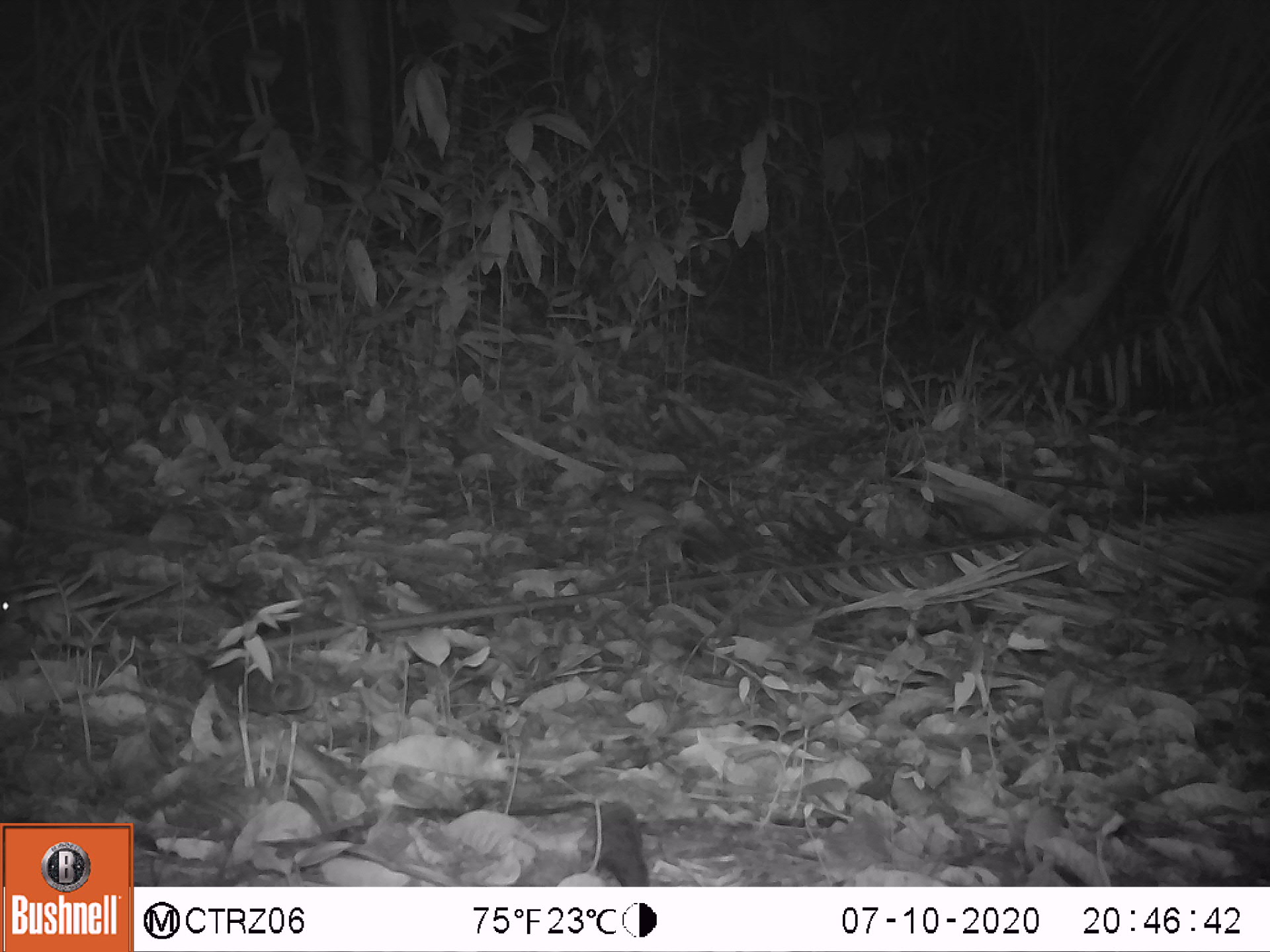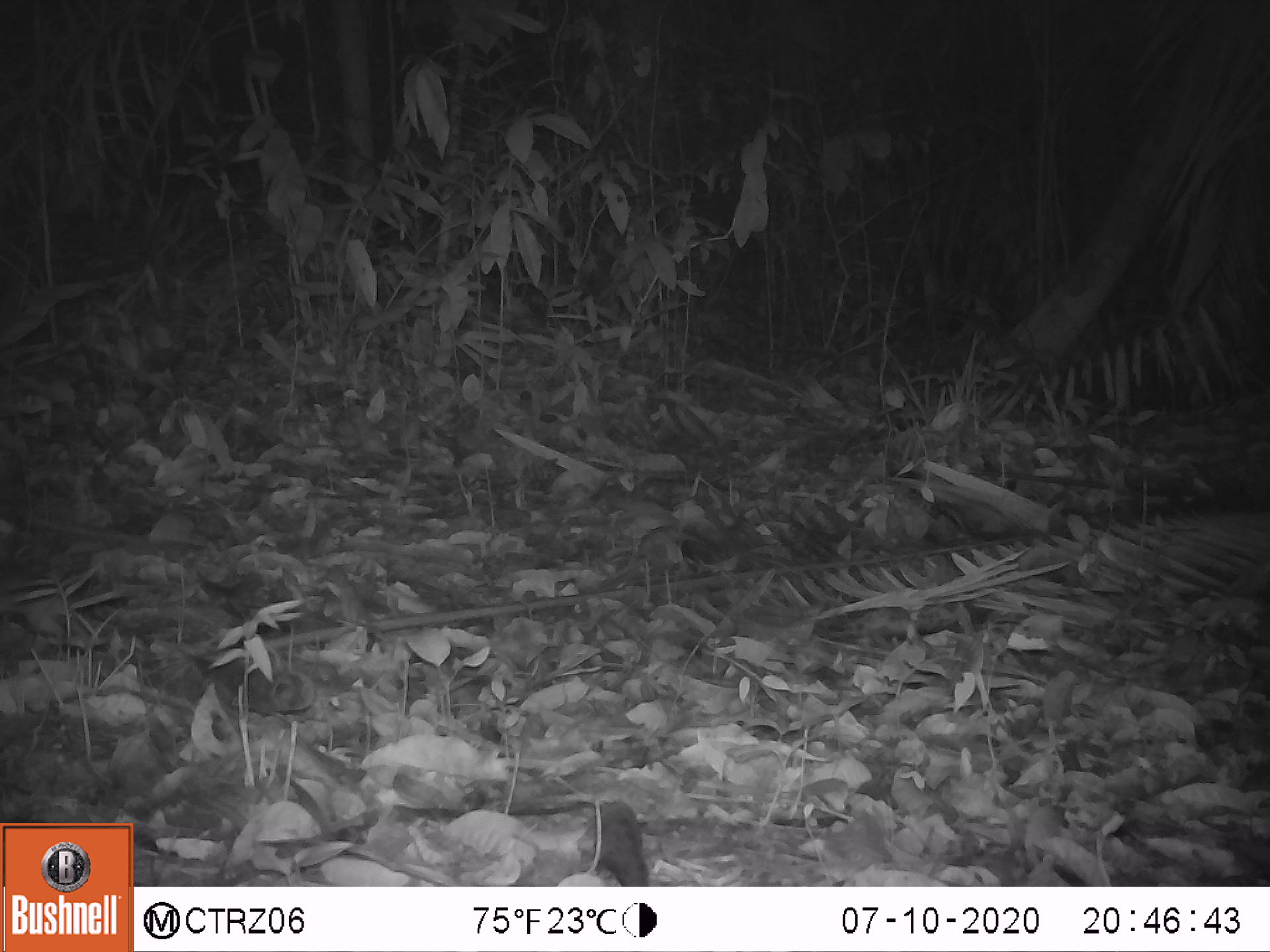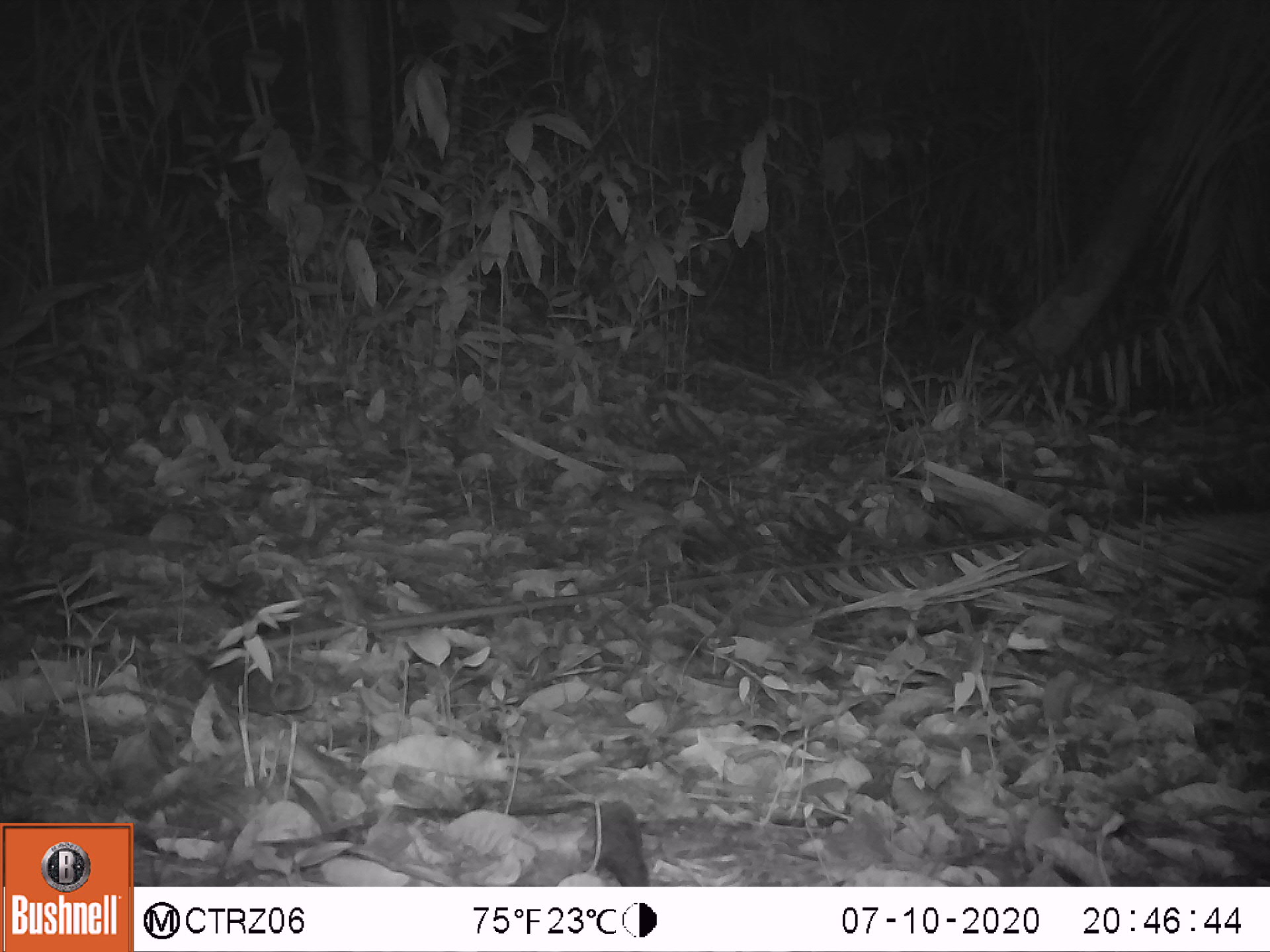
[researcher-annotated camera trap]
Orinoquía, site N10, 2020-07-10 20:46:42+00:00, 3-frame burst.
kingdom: Animalia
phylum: Chordata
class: Mammalia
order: Rodentia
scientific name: Rodentia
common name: rodent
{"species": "rodent (Rodentia)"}